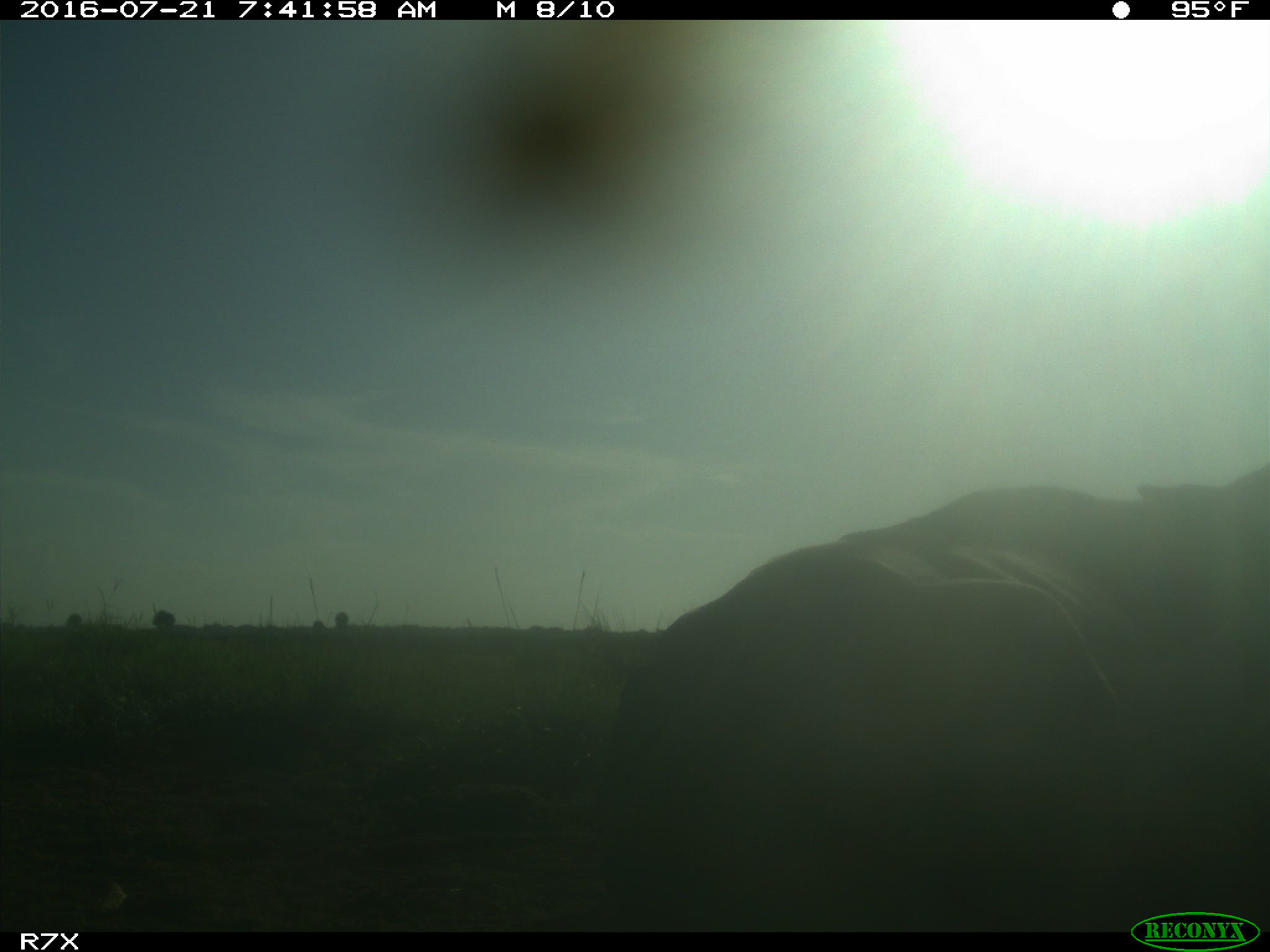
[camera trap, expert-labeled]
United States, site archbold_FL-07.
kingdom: Animalia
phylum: Chordata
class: Mammalia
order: Artiodactyla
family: Bovidae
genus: Bos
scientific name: Bos taurus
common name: domestic cow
Bos taurus (domestic cow).